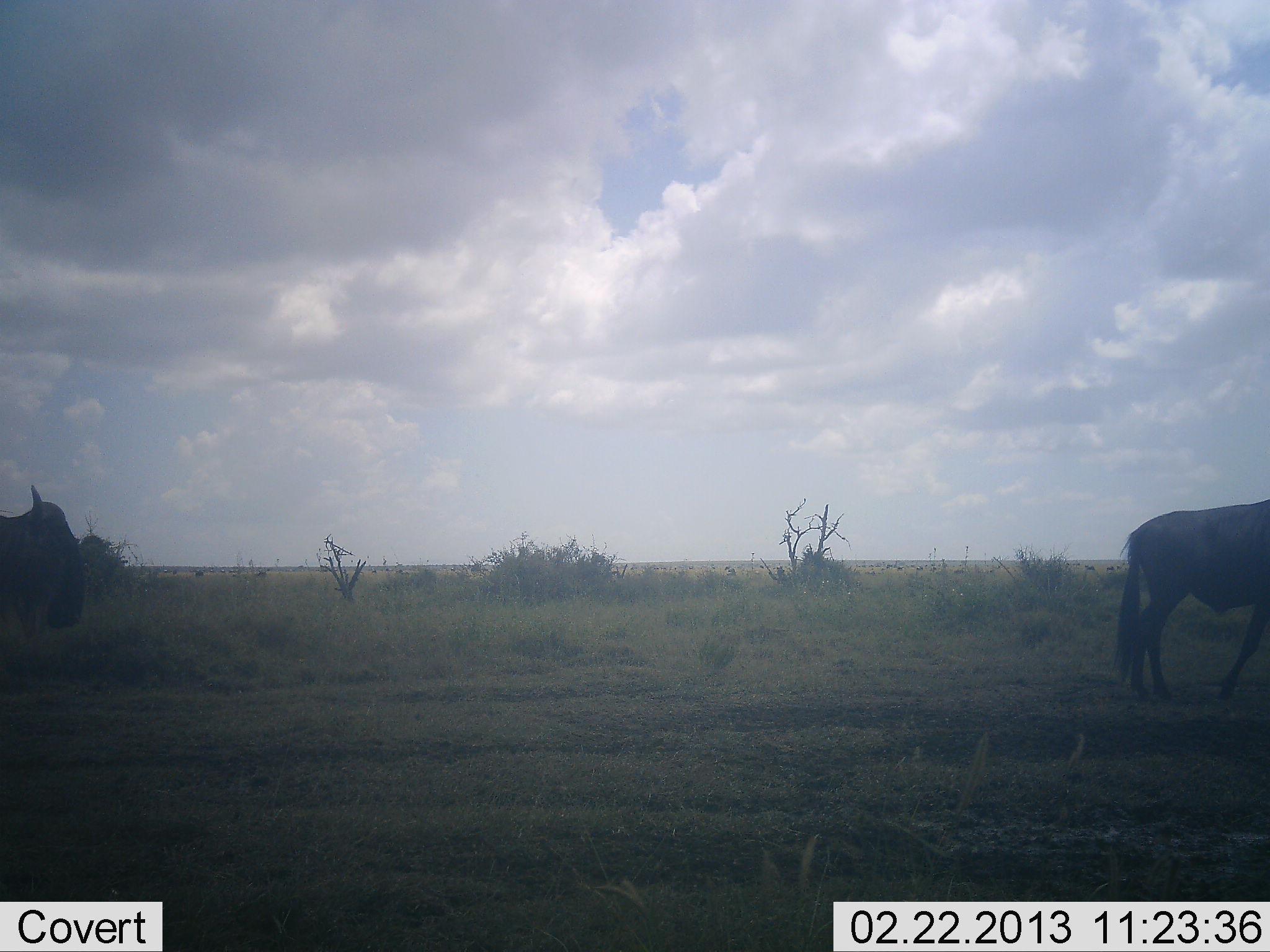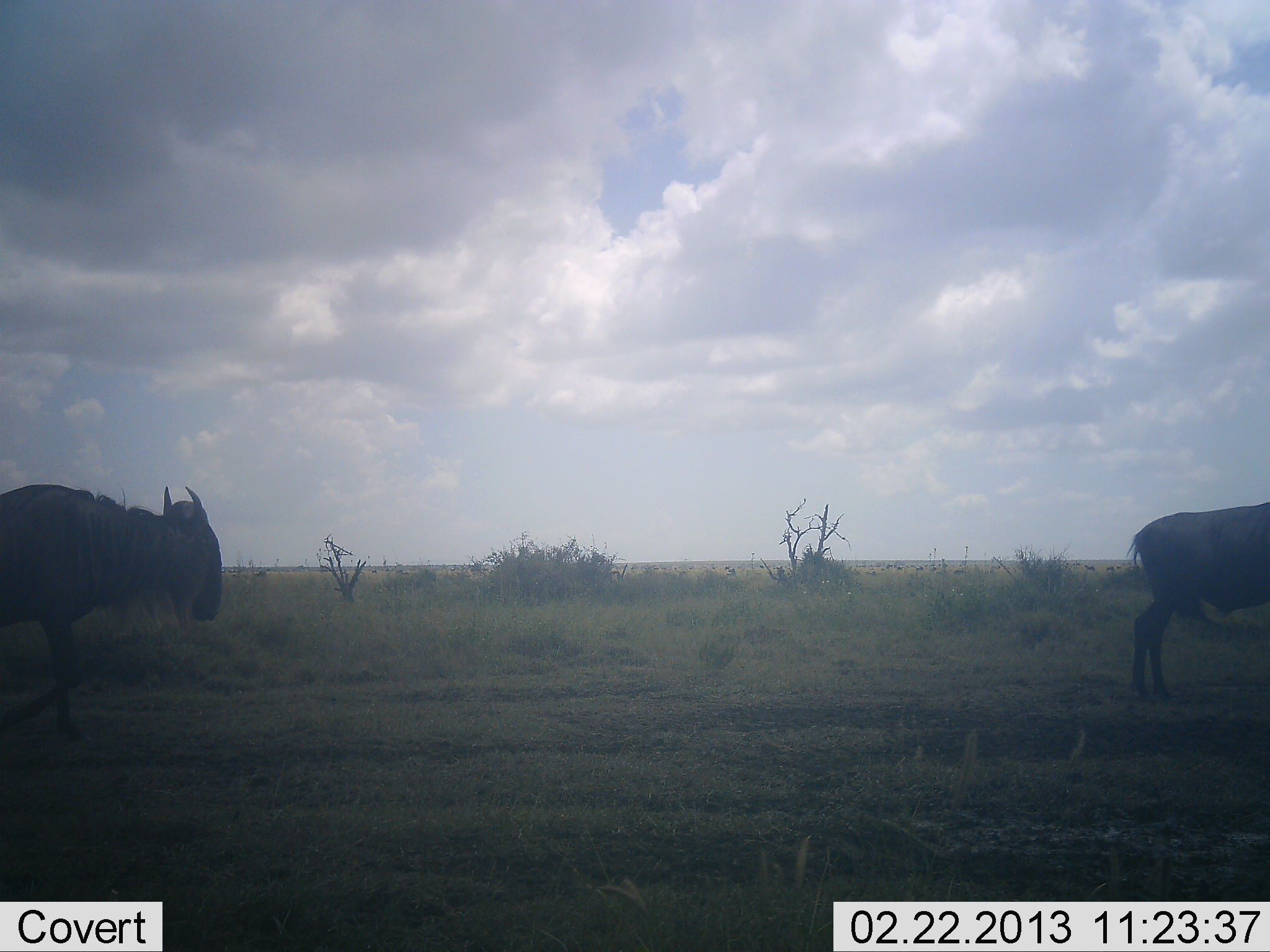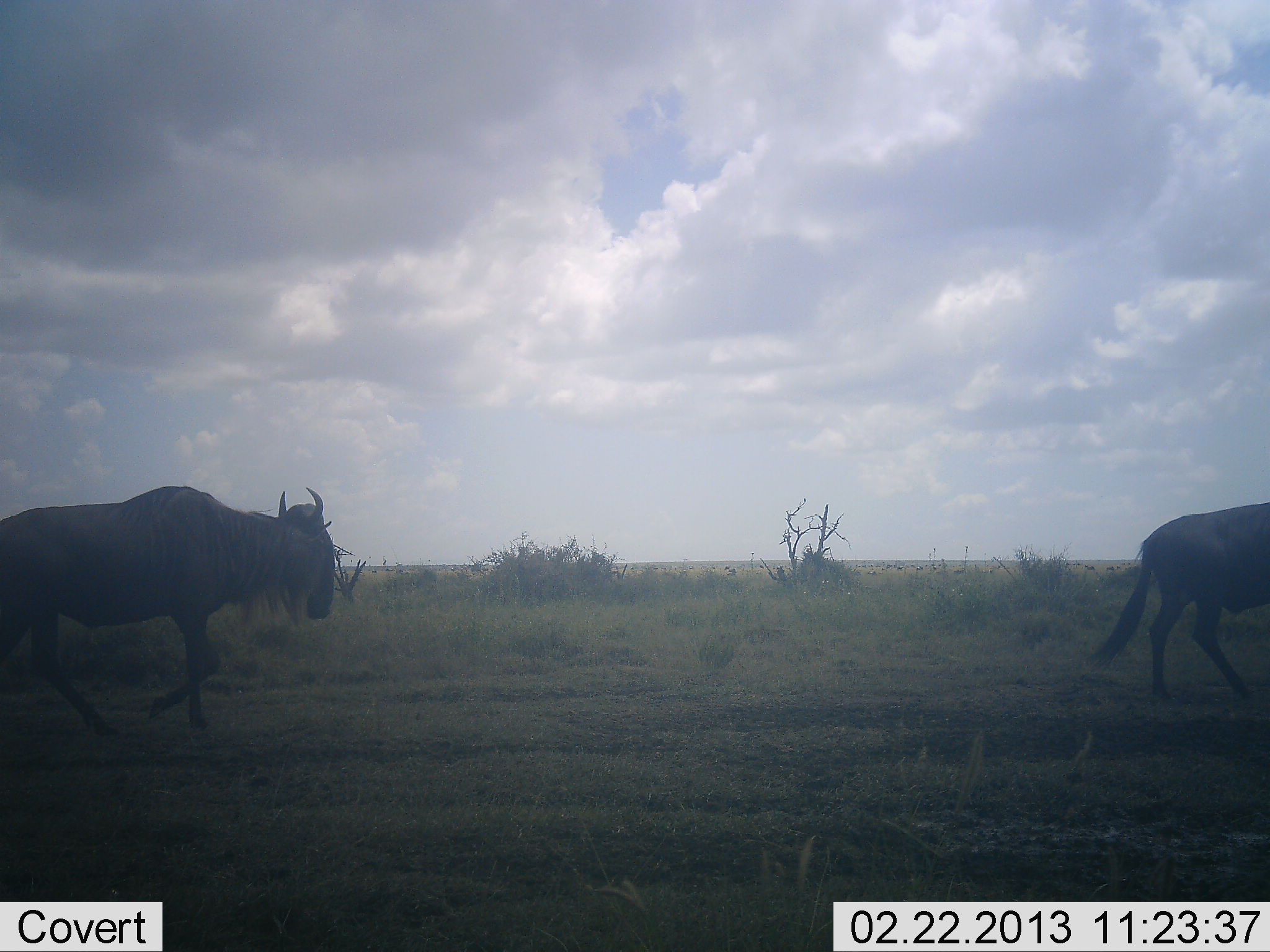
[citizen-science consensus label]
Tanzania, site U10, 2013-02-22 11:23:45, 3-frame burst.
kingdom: Animalia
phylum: Chordata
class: Mammalia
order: Artiodactyla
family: Bovidae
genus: Connochaetes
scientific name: Connochaetes taurinus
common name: blue wildebeest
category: wildebeest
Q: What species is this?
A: Wildebeest (blue wildebeest) (Connochaetes taurinus).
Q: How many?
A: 2.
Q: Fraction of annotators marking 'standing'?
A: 22%.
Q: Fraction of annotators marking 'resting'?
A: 0%.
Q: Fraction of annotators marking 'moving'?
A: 78%.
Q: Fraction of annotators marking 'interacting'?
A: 0%.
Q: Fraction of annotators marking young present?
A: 0%.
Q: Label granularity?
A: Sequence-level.